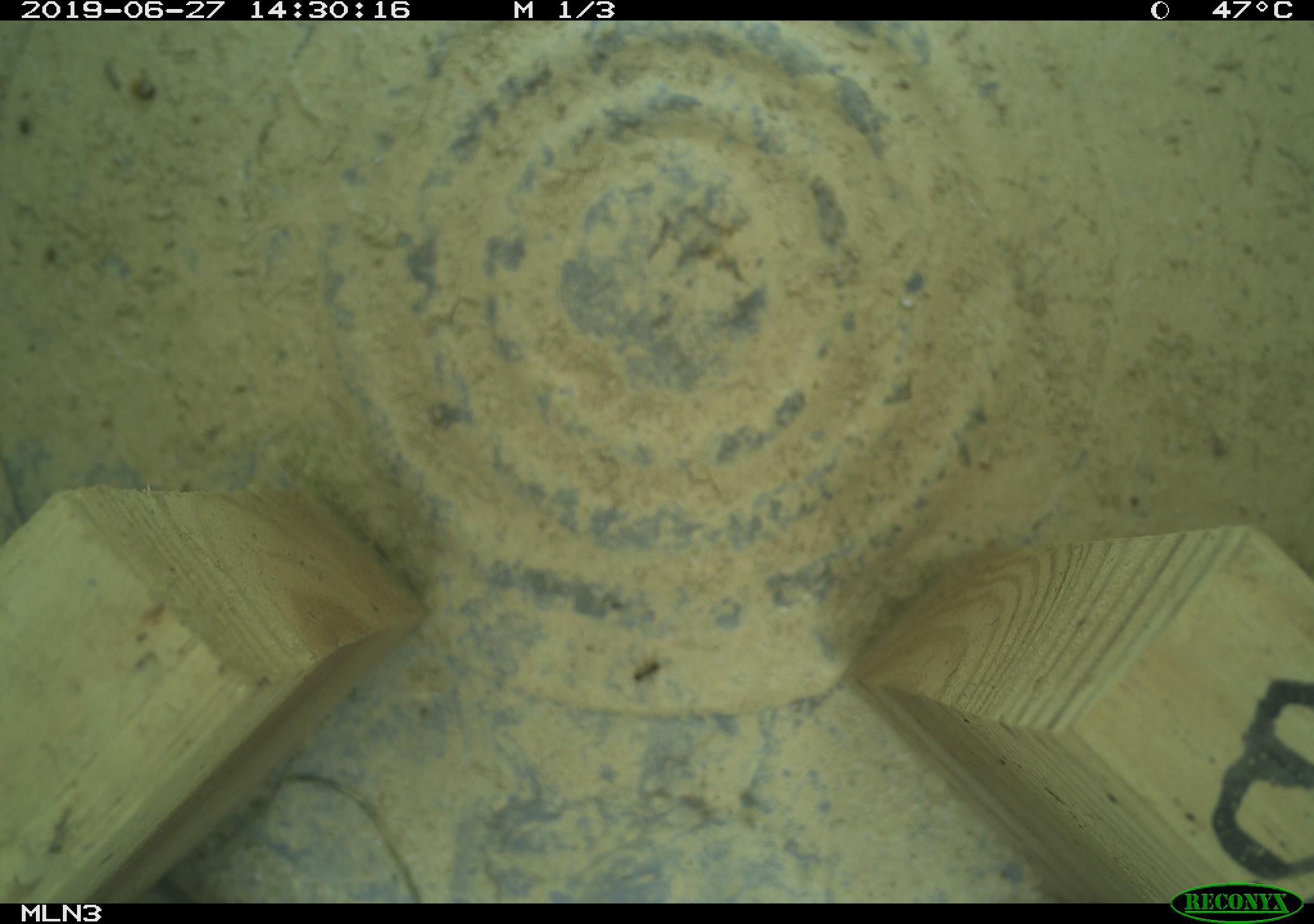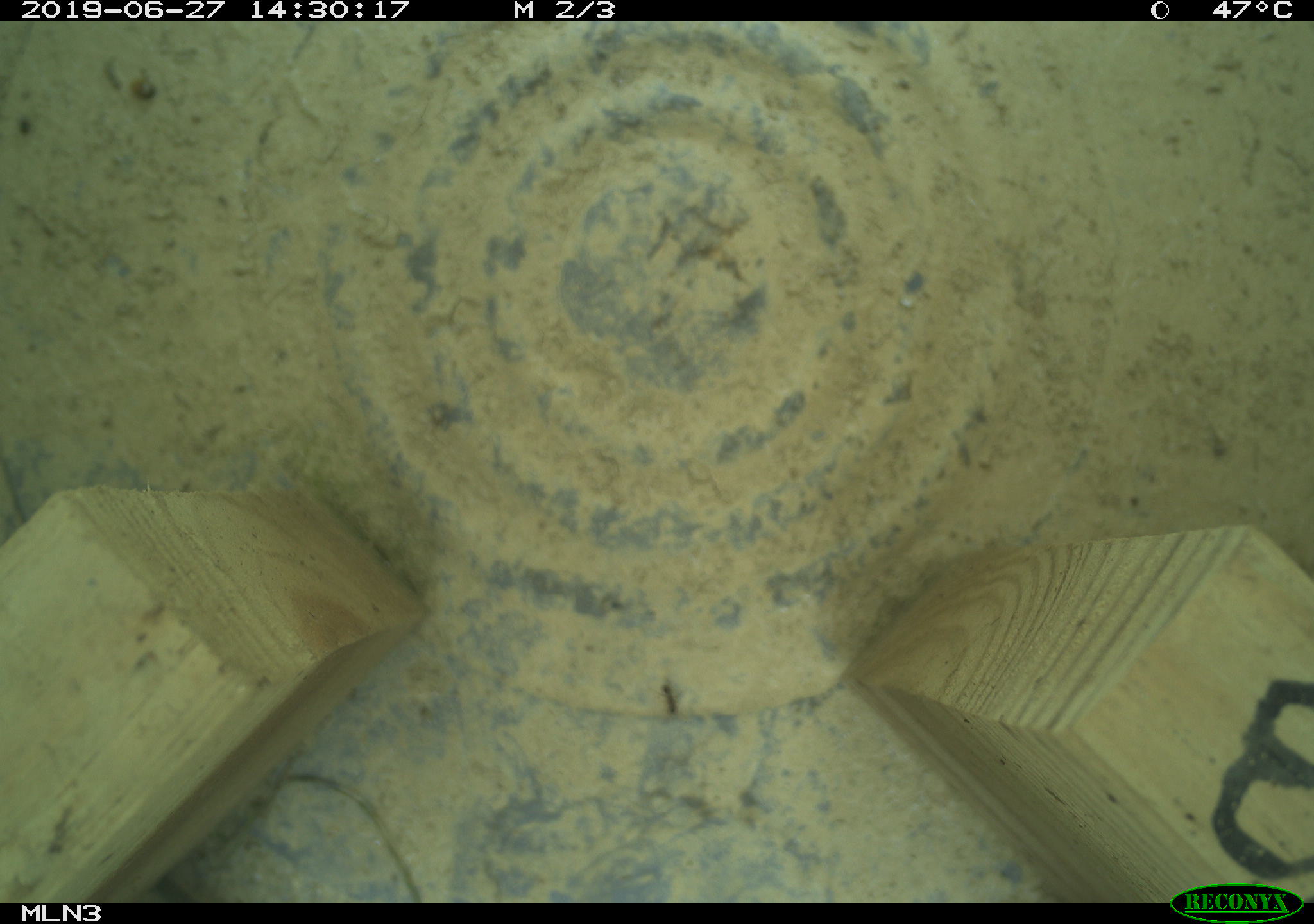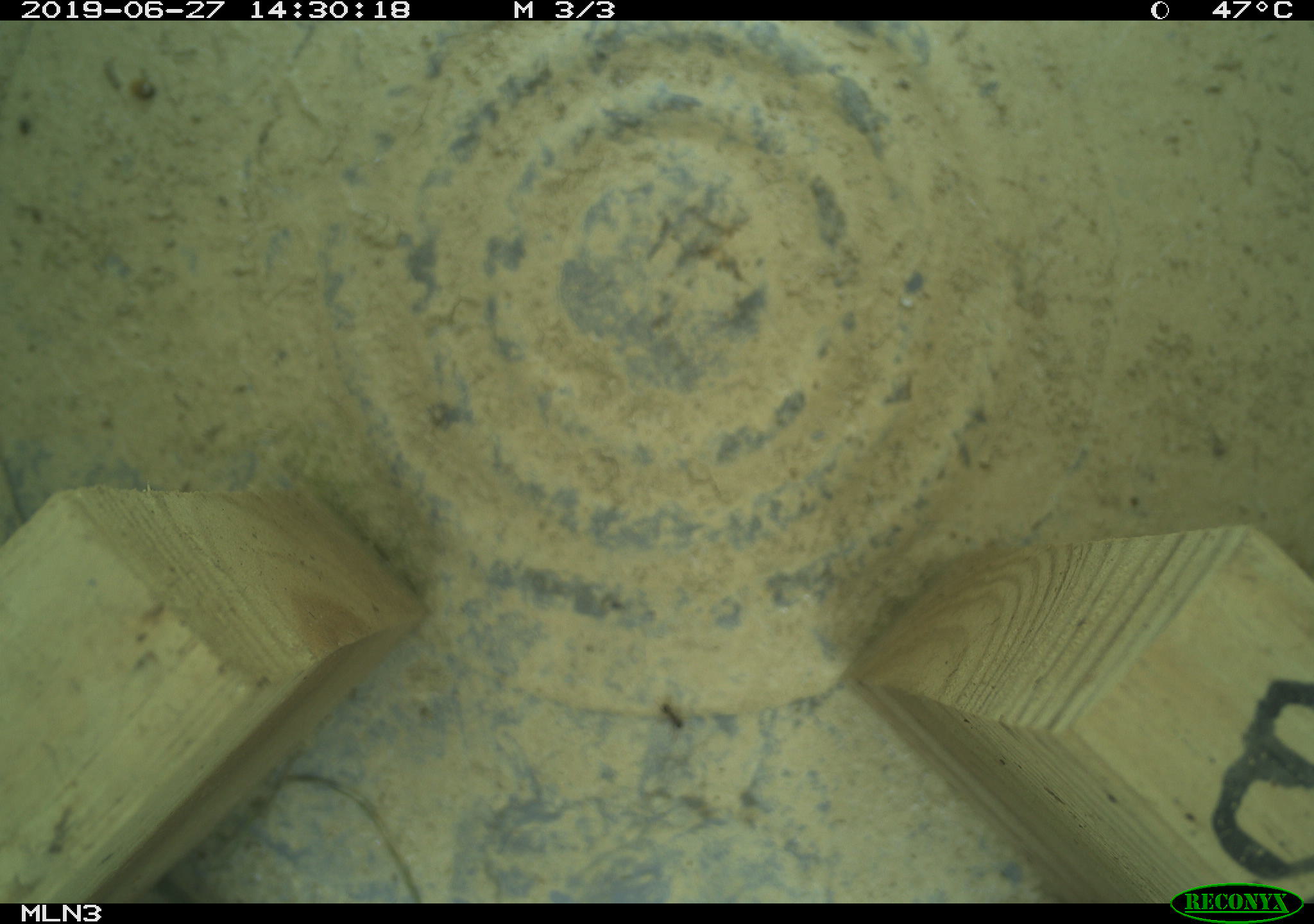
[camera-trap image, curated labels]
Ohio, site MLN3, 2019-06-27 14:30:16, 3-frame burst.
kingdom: Animalia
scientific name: Animalia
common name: animal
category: invertebrate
Invertebrate (animal) (Animalia).